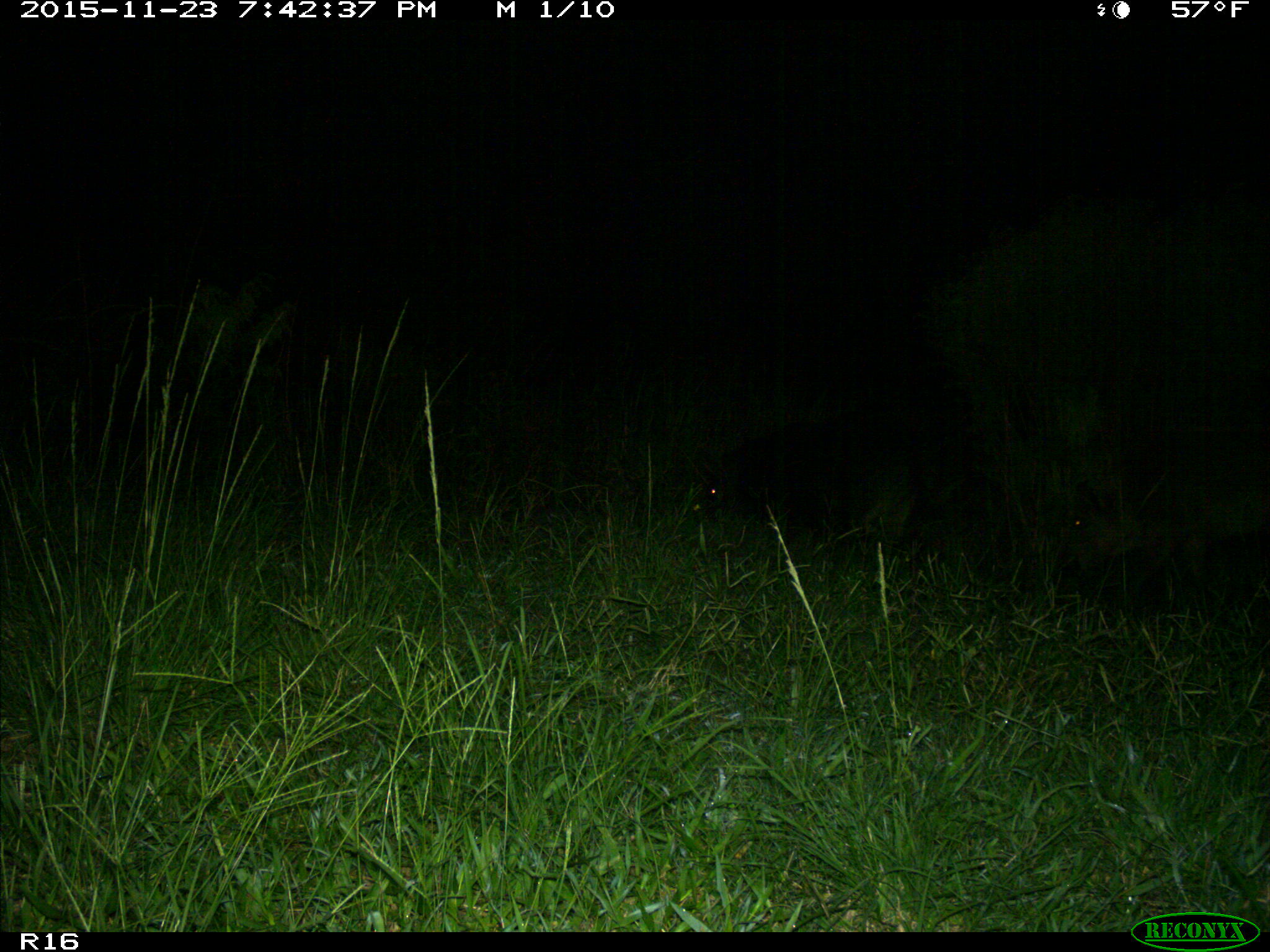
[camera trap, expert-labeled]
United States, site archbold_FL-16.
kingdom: Animalia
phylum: Chordata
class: Mammalia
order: Artiodactyla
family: Suidae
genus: Sus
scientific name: Sus scrofa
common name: wild boar